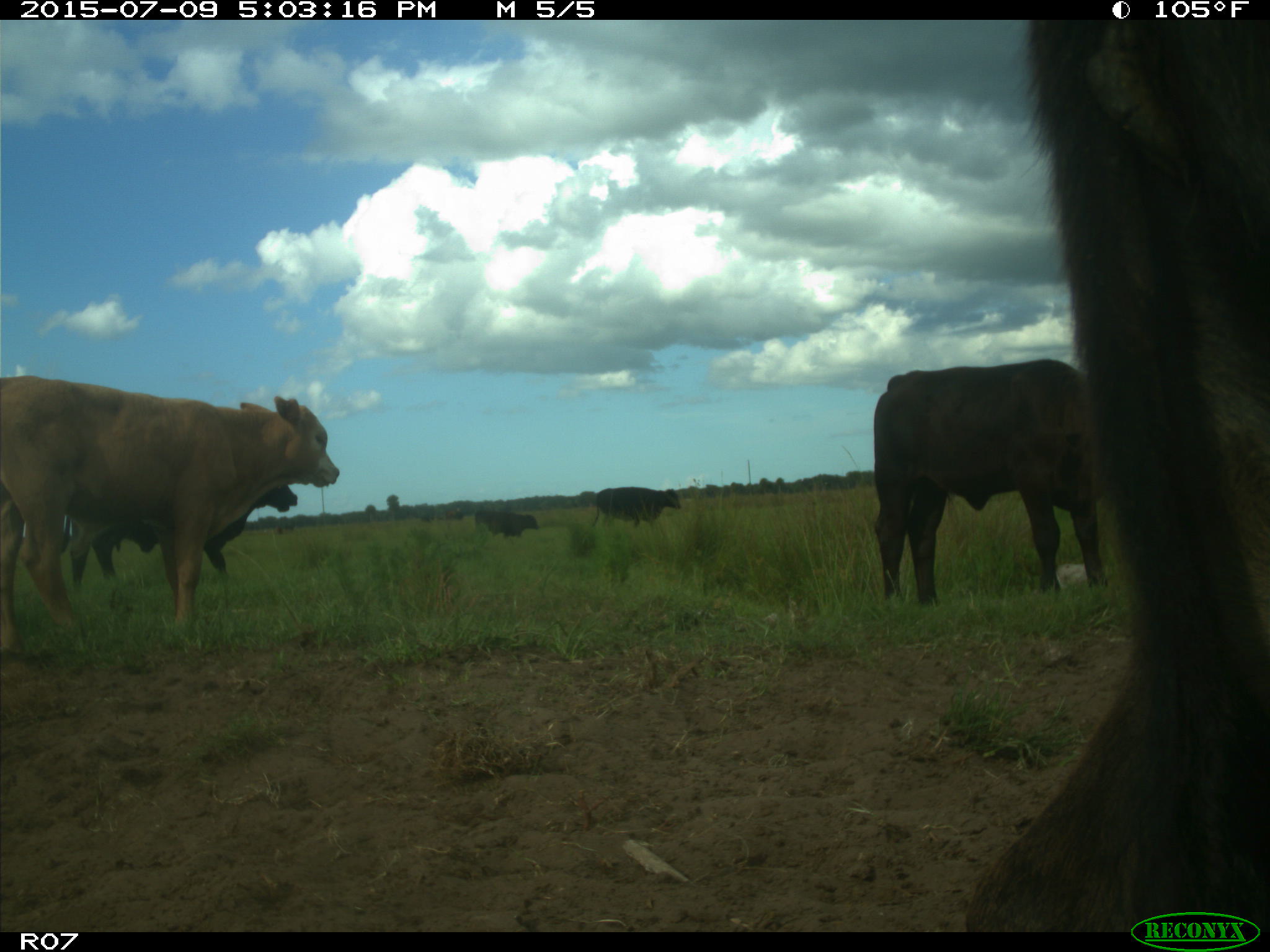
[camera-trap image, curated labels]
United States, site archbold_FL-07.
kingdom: Animalia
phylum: Chordata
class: Mammalia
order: Artiodactyla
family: Bovidae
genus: Bos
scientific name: Bos taurus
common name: domestic cow